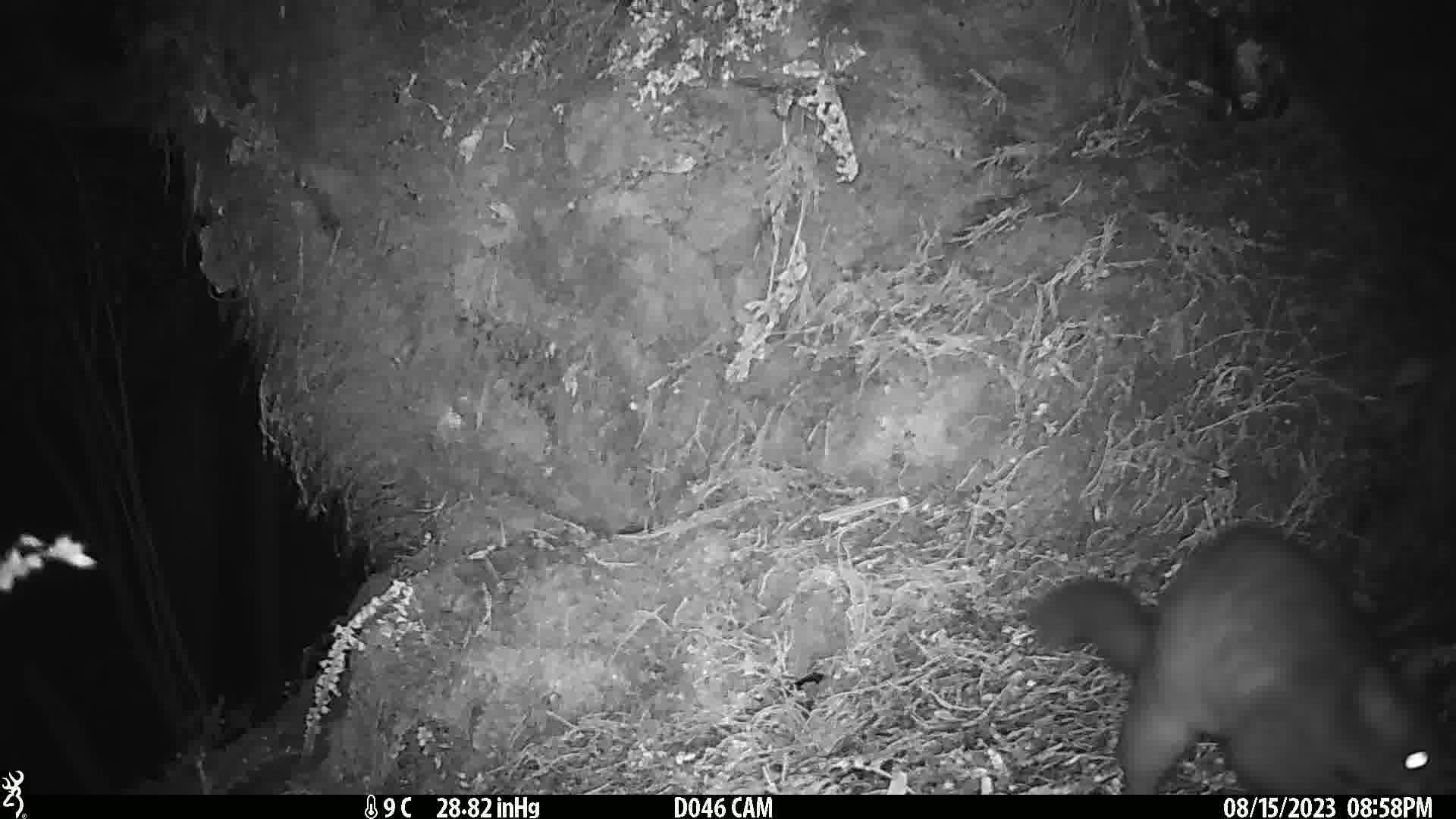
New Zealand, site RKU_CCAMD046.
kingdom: Animalia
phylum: Chordata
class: Mammalia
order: Diprotodontia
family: Phalangeridae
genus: Trichosurus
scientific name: Trichosurus vulpecula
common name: common brushtail possum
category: possum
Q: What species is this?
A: Possum (common brushtail possum) (Trichosurus vulpecula).